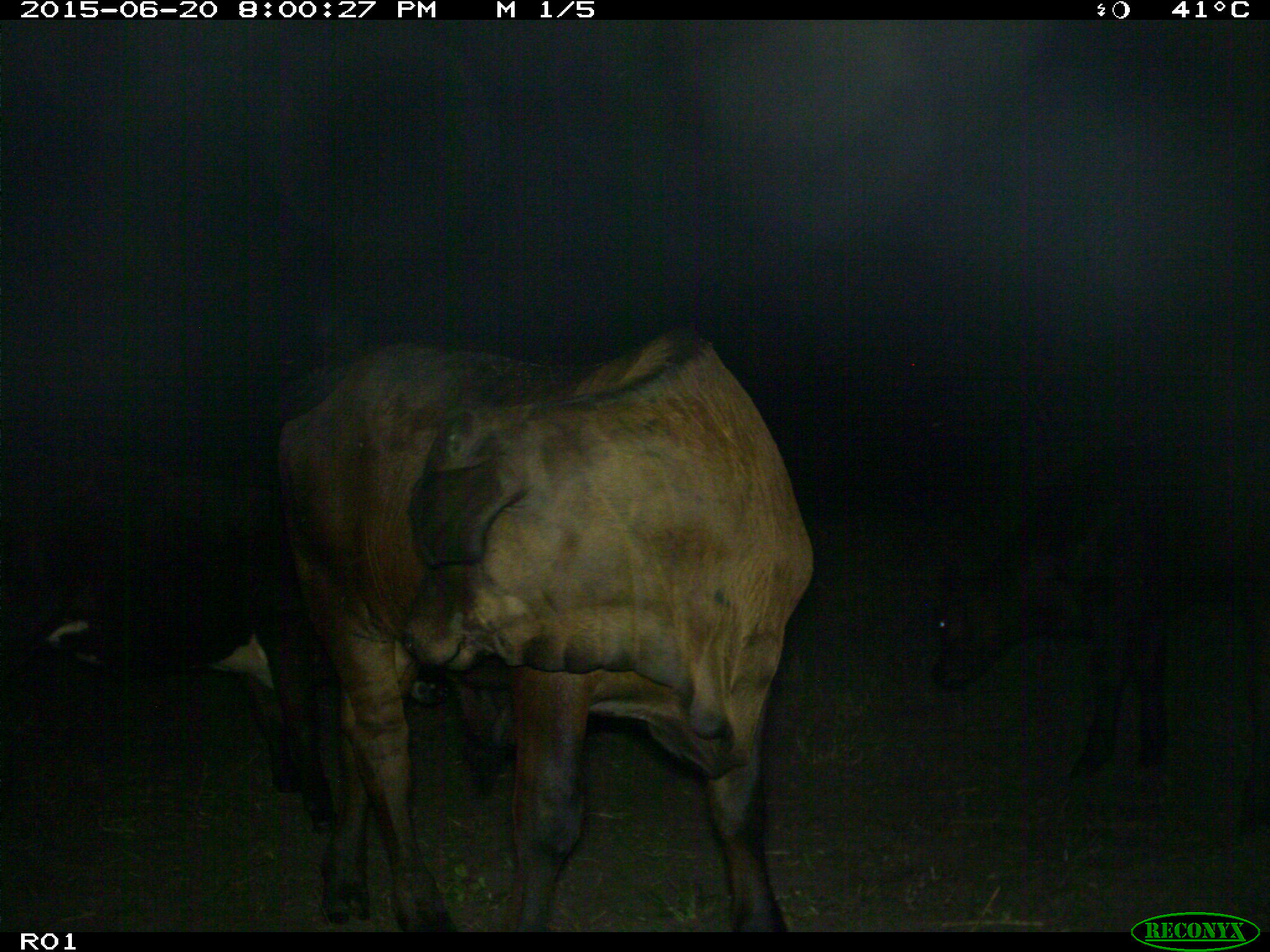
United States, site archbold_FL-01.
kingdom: Animalia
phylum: Chordata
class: Mammalia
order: Artiodactyla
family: Bovidae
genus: Bos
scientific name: Bos taurus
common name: domestic cow